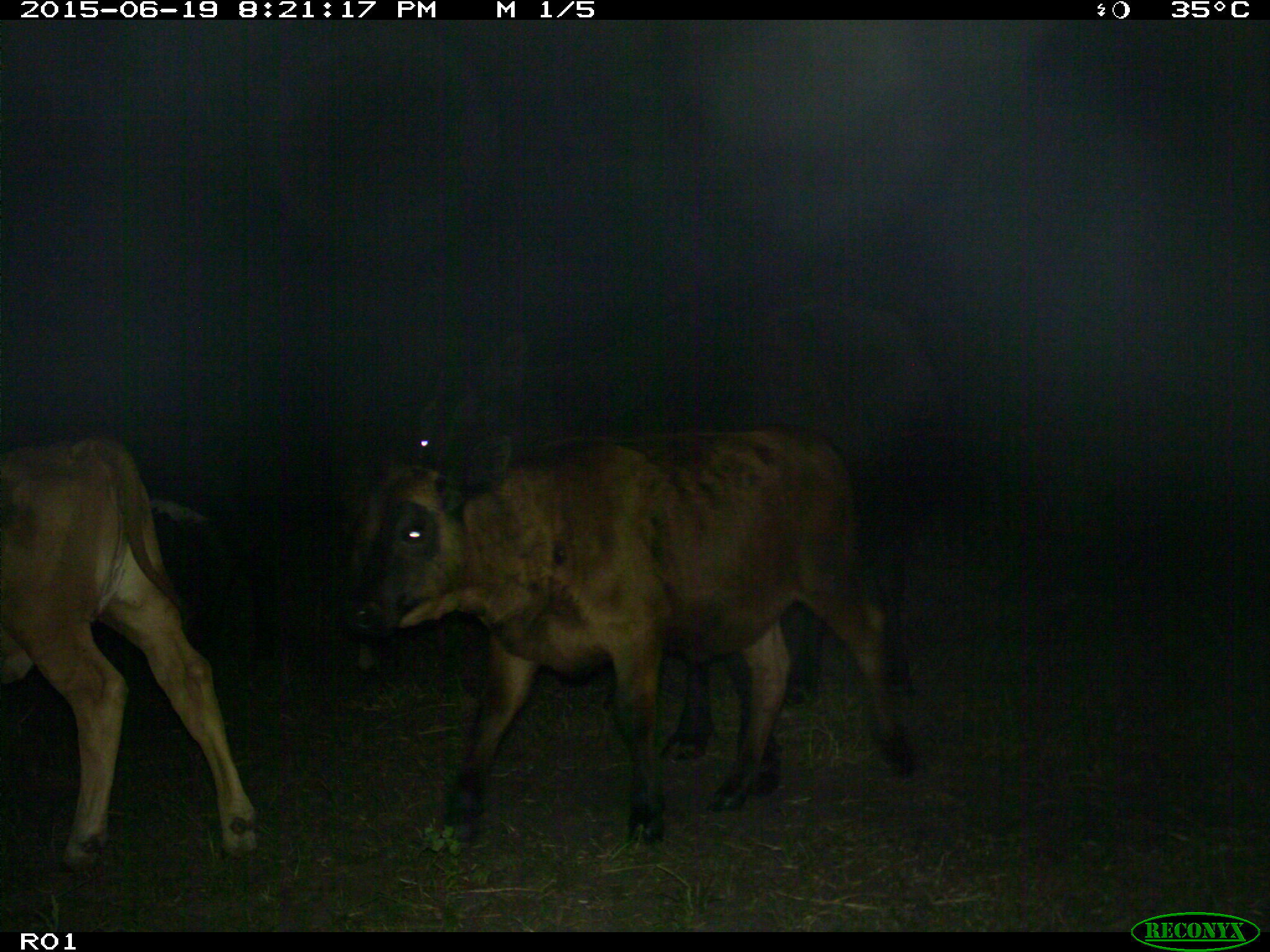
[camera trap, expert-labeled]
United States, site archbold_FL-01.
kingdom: Animalia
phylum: Chordata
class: Mammalia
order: Artiodactyla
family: Bovidae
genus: Bos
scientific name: Bos taurus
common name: domestic cow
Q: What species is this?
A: Bos taurus (domestic cow).